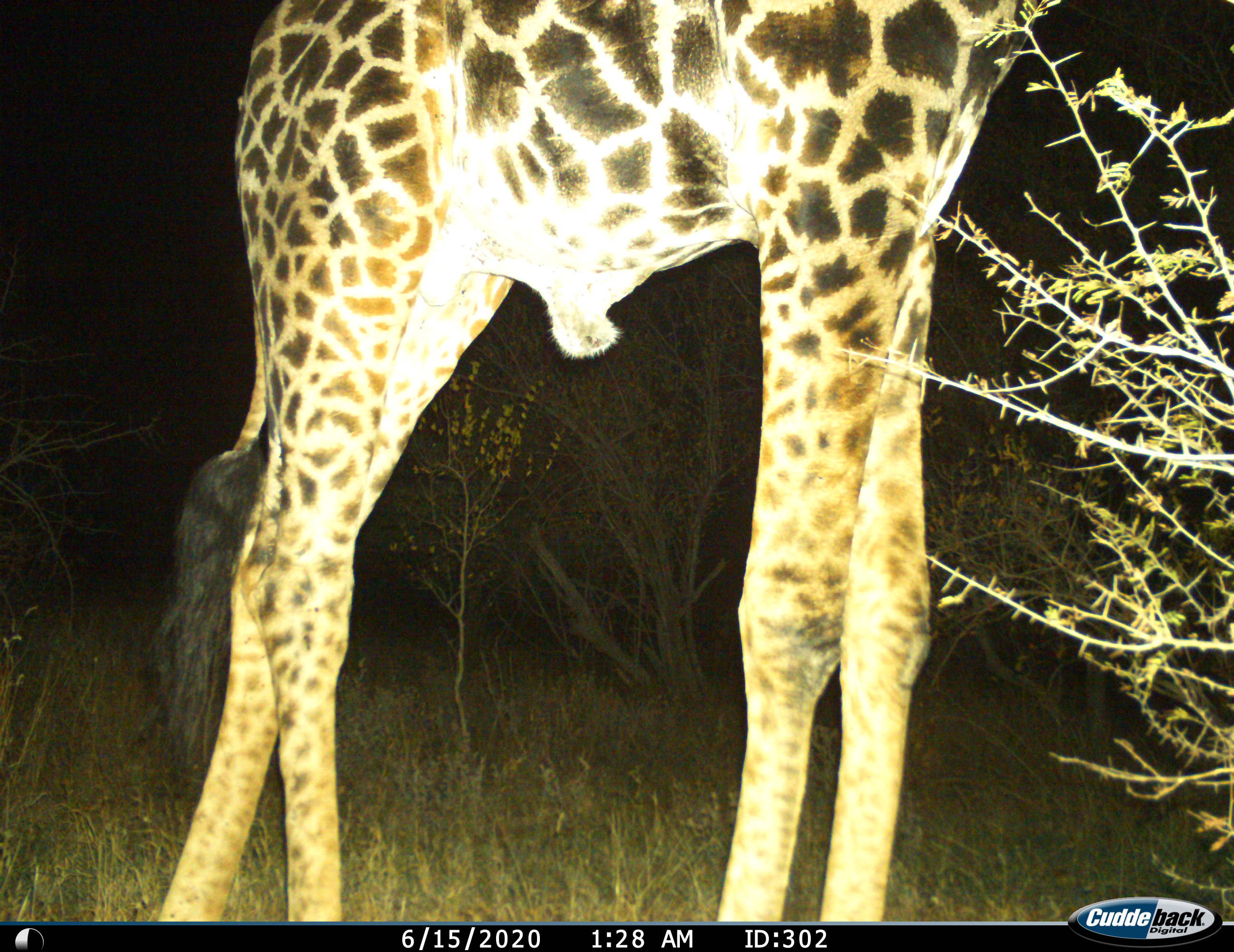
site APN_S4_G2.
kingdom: Animalia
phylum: Chordata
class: Mammalia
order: Artiodactyla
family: Giraffidae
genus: Giraffa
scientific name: Giraffa camelopardalis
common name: giraffe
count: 1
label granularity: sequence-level